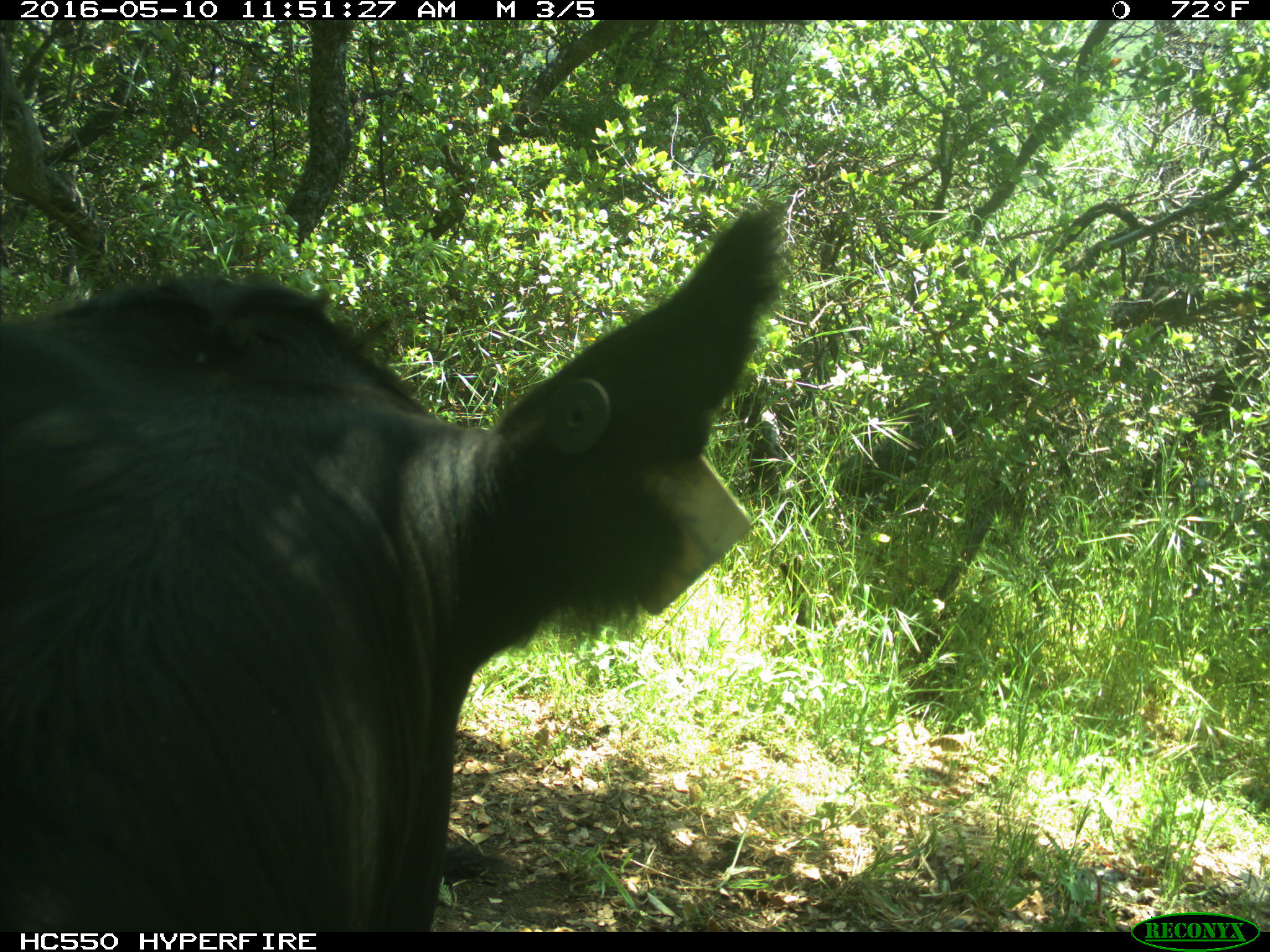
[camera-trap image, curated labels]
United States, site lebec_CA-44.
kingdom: Animalia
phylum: Chordata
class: Mammalia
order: Artiodactyla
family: Bovidae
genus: Bos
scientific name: Bos taurus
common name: domestic cow